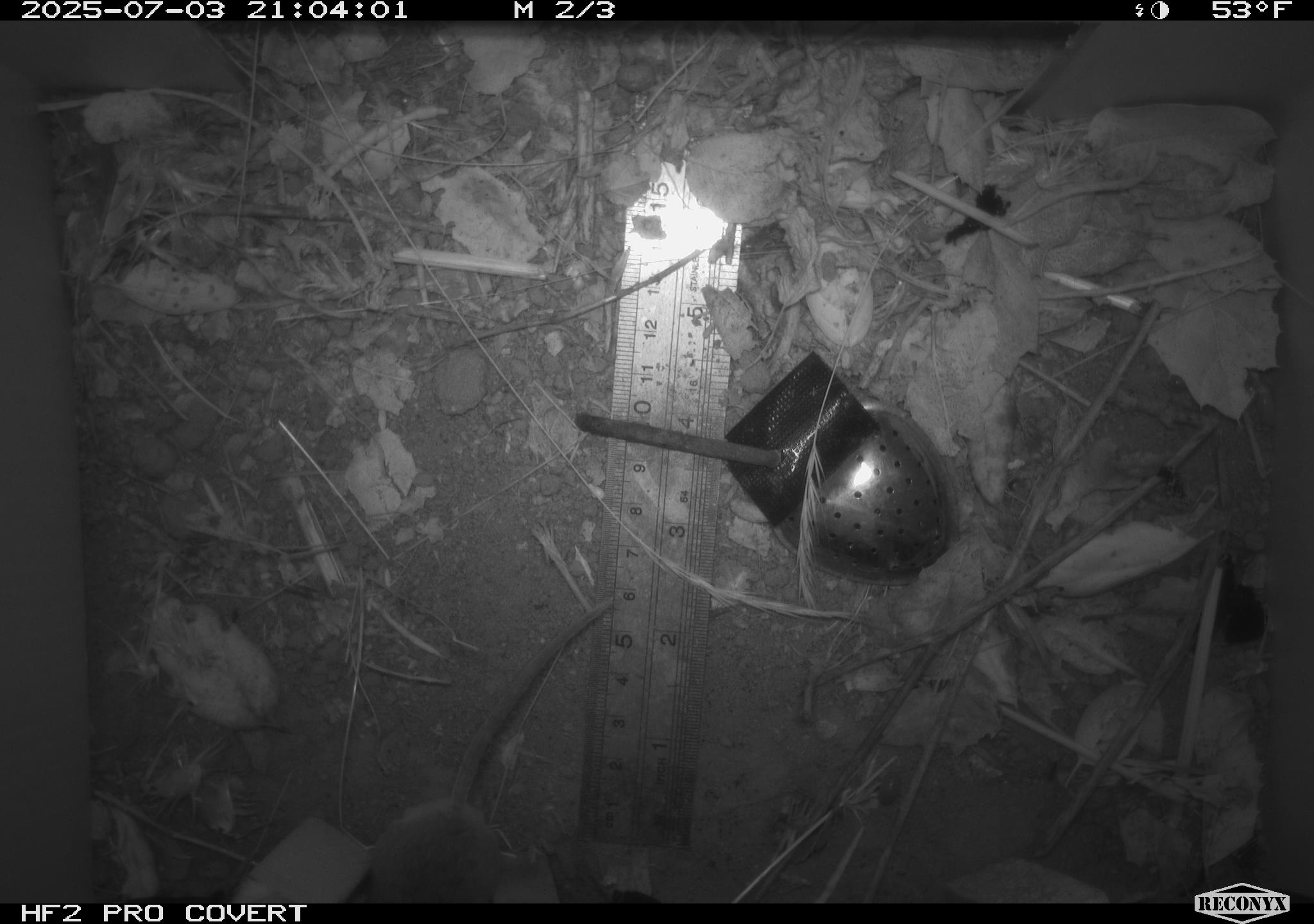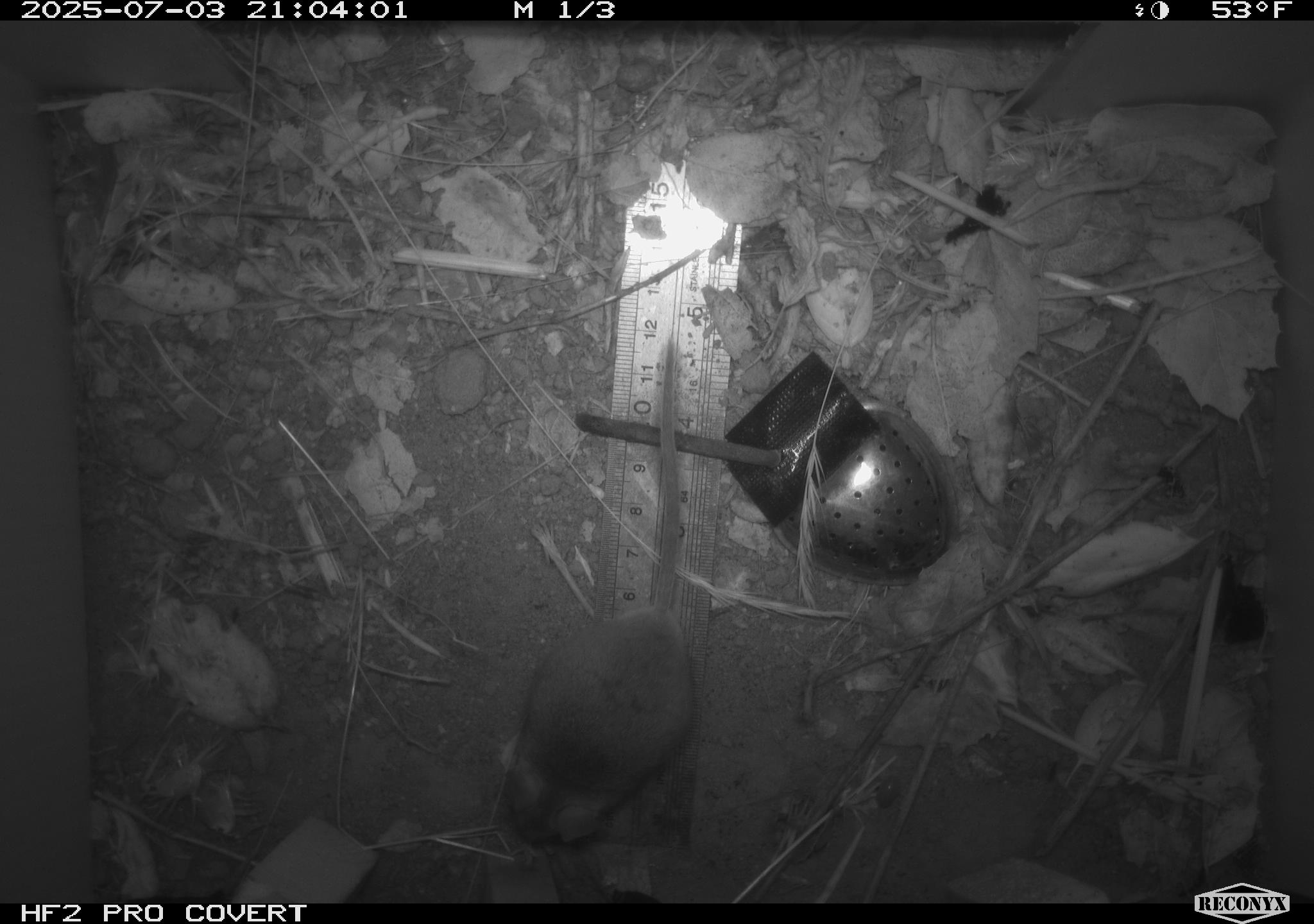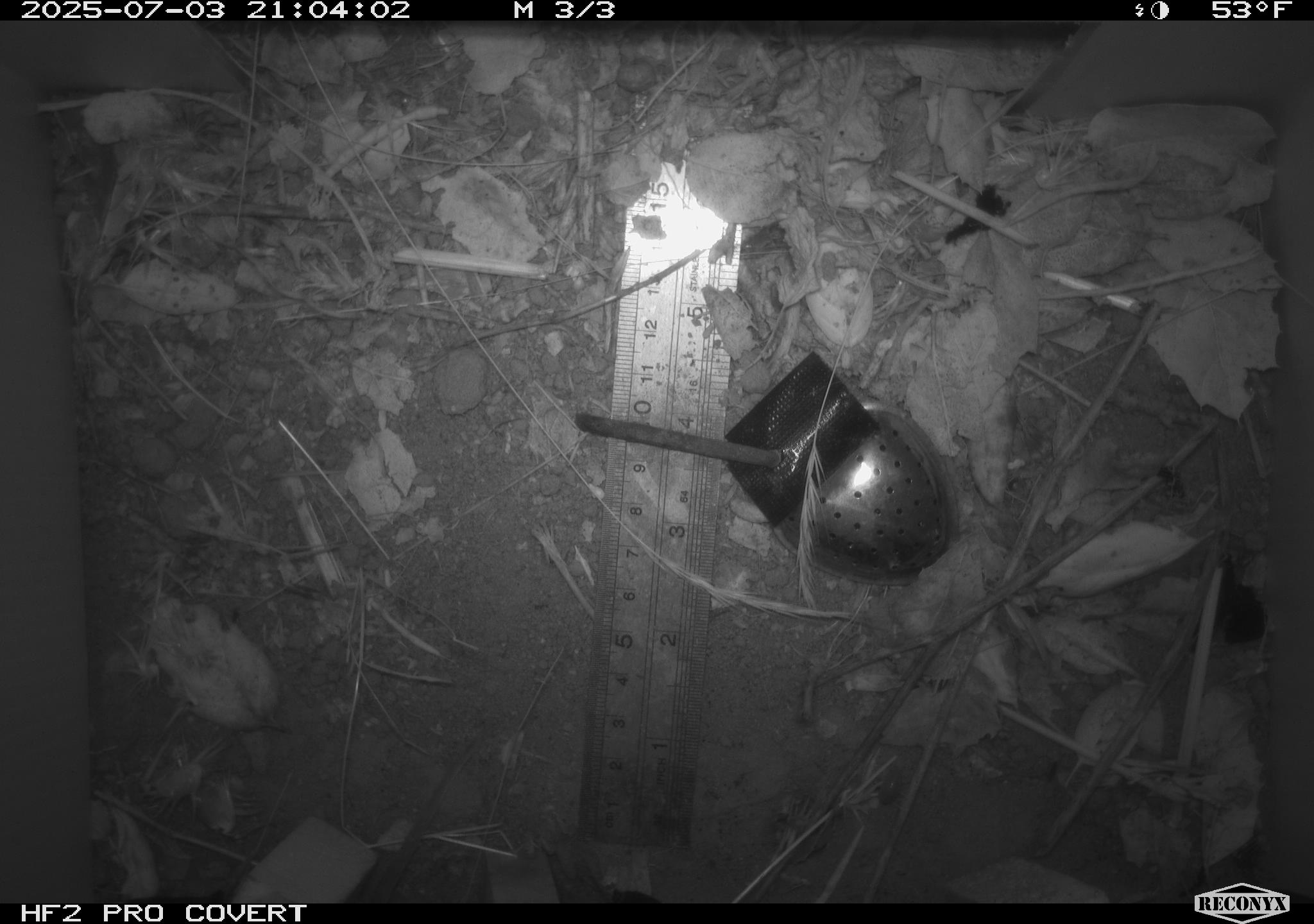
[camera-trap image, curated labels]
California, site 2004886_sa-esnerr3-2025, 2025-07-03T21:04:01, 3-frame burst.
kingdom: Animalia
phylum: Chordata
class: Mammalia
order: Rodentia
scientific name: Rodentia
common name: rodent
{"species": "rodent (Rodentia)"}